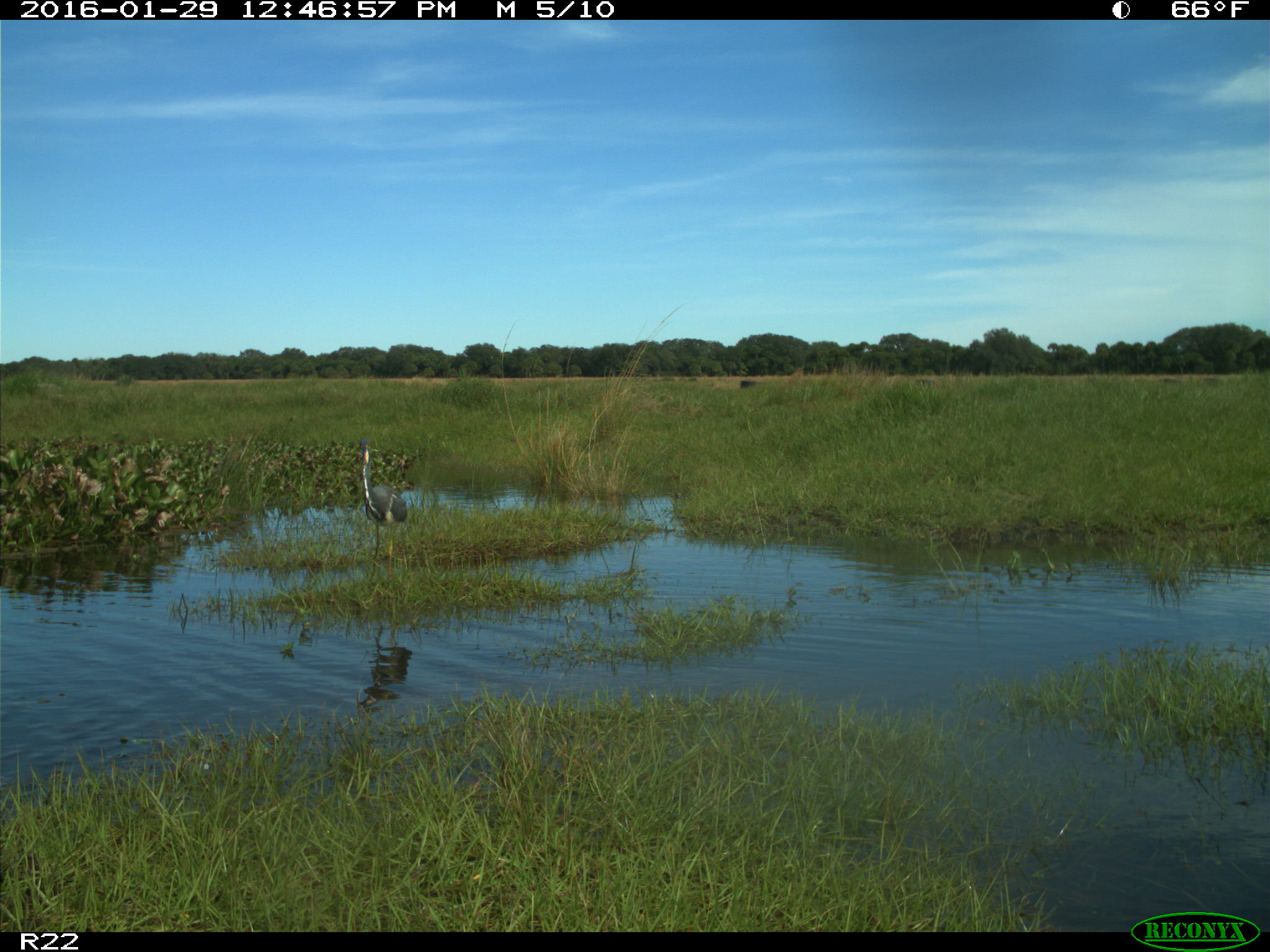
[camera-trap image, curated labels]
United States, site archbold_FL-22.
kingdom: Animalia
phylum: Chordata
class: Aves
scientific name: Aves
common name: birds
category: unidentified bird